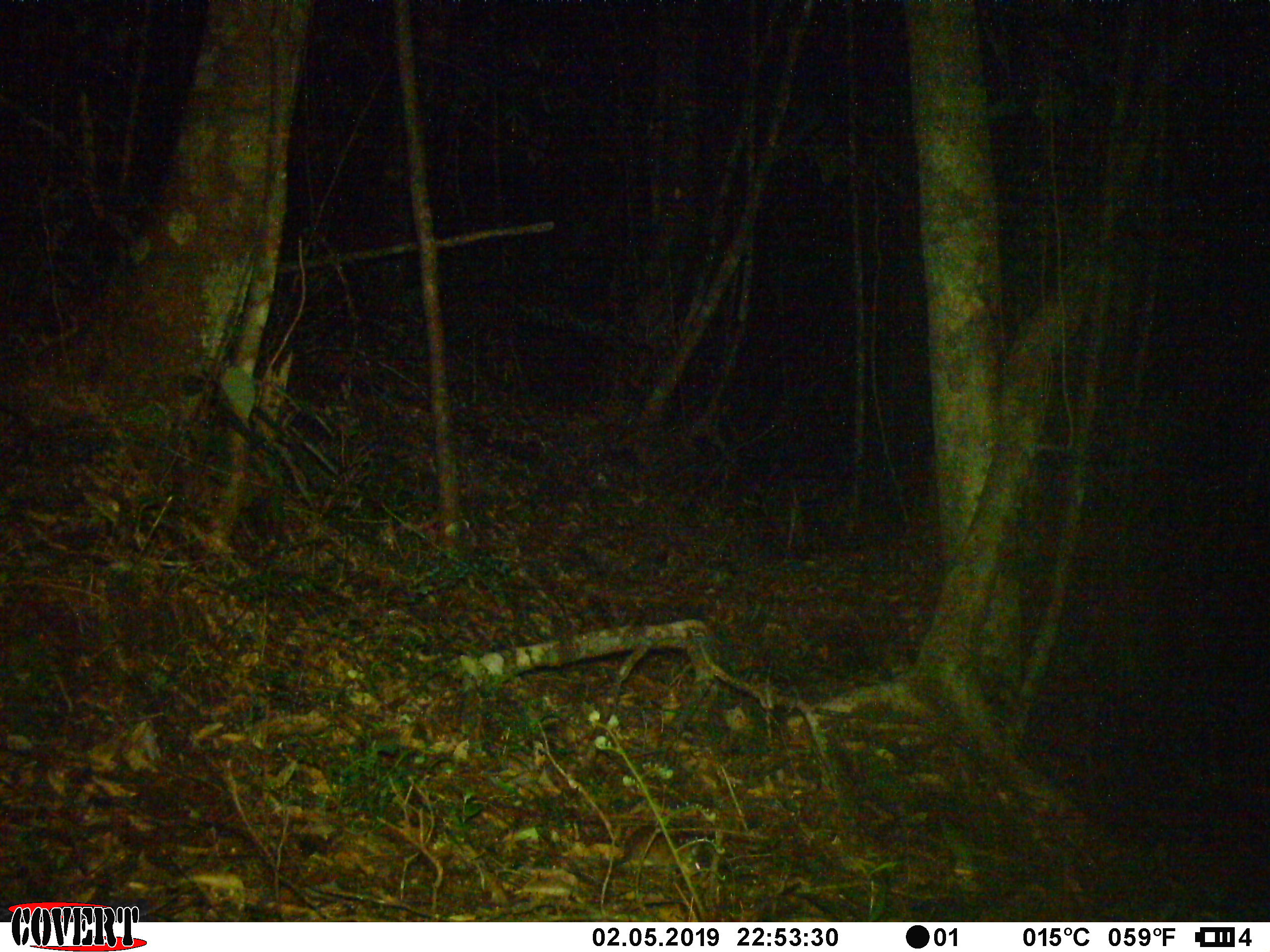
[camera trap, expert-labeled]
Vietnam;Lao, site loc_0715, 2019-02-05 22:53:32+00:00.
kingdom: Animalia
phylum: Chordata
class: Mammalia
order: Rodentia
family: Muridae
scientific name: Muridae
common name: old-world mice and rats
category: unidentified murid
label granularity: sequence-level